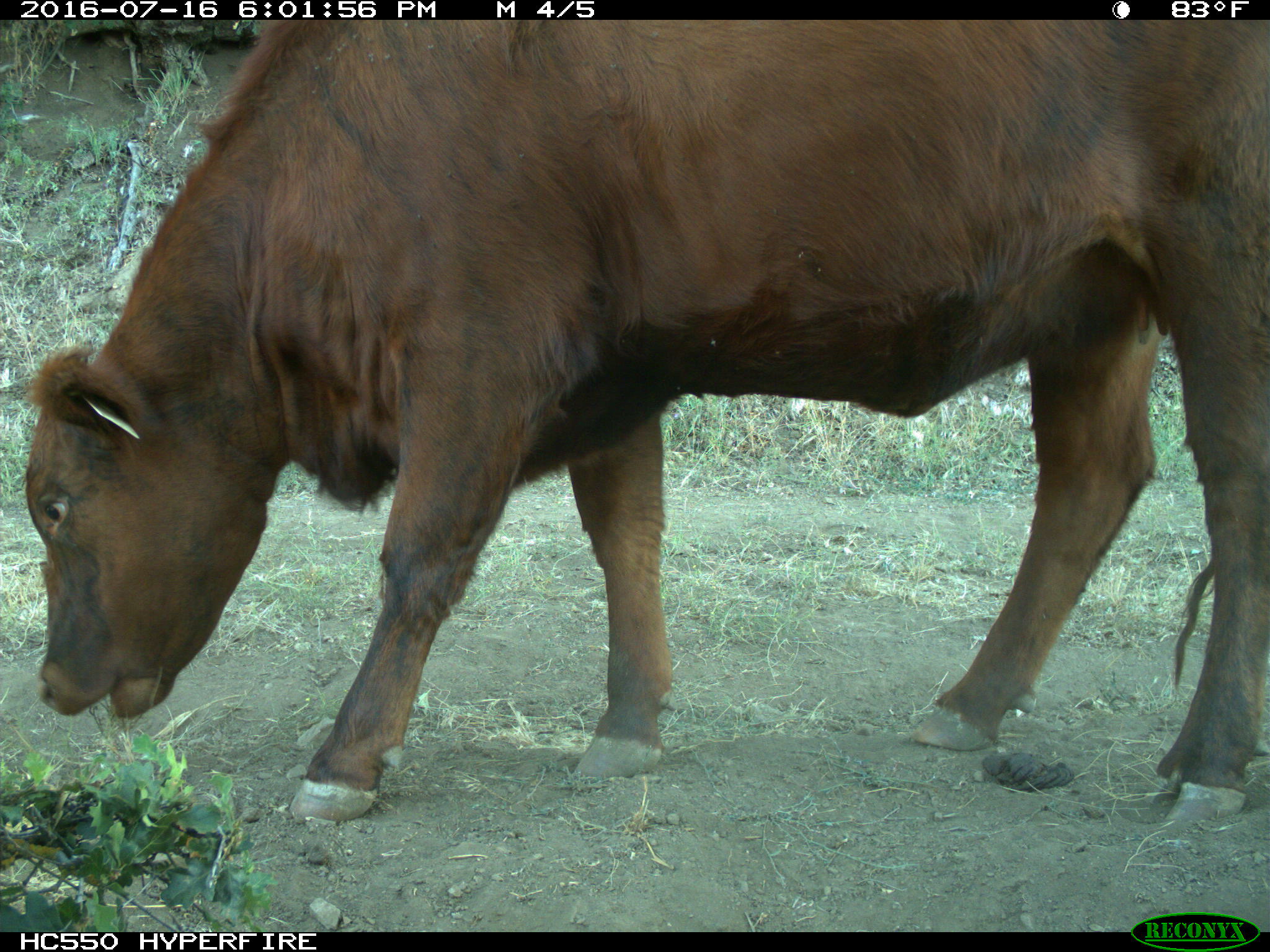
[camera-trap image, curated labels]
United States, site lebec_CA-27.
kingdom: Animalia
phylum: Chordata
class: Mammalia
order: Artiodactyla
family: Bovidae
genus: Bos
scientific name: Bos taurus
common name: domestic cow